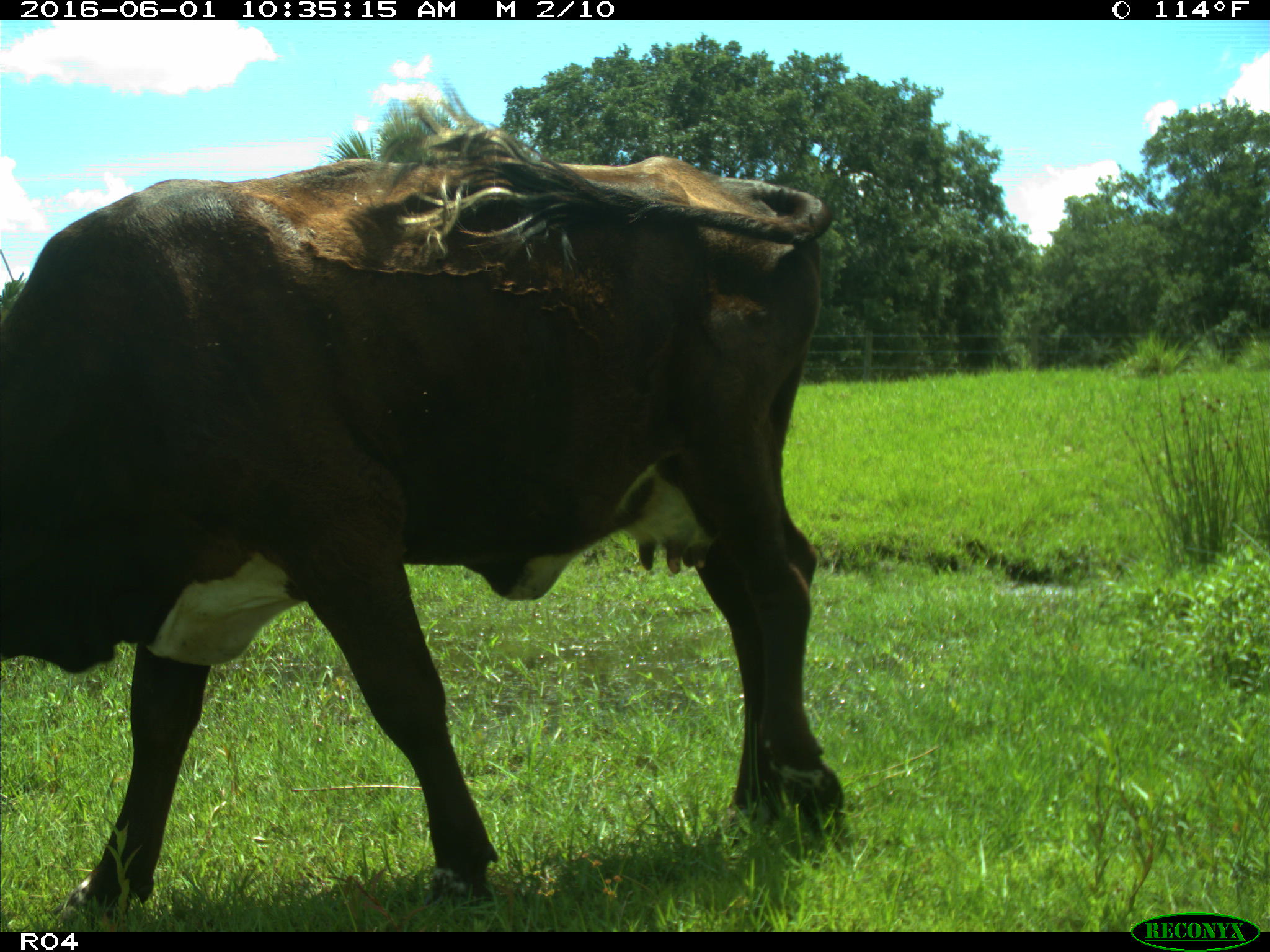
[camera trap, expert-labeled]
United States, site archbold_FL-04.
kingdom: Animalia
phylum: Chordata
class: Mammalia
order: Artiodactyla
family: Bovidae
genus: Bos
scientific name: Bos taurus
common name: domestic cow